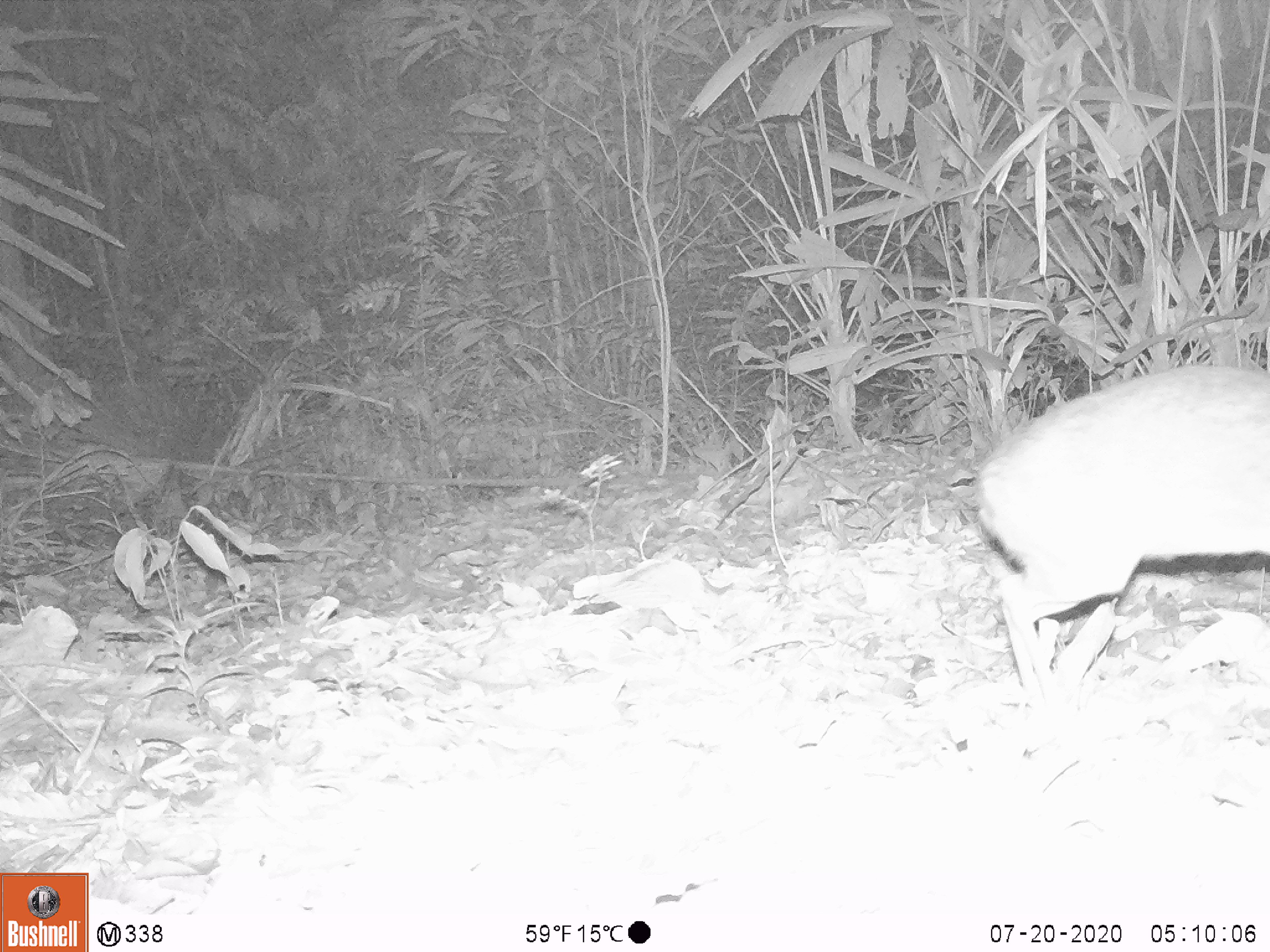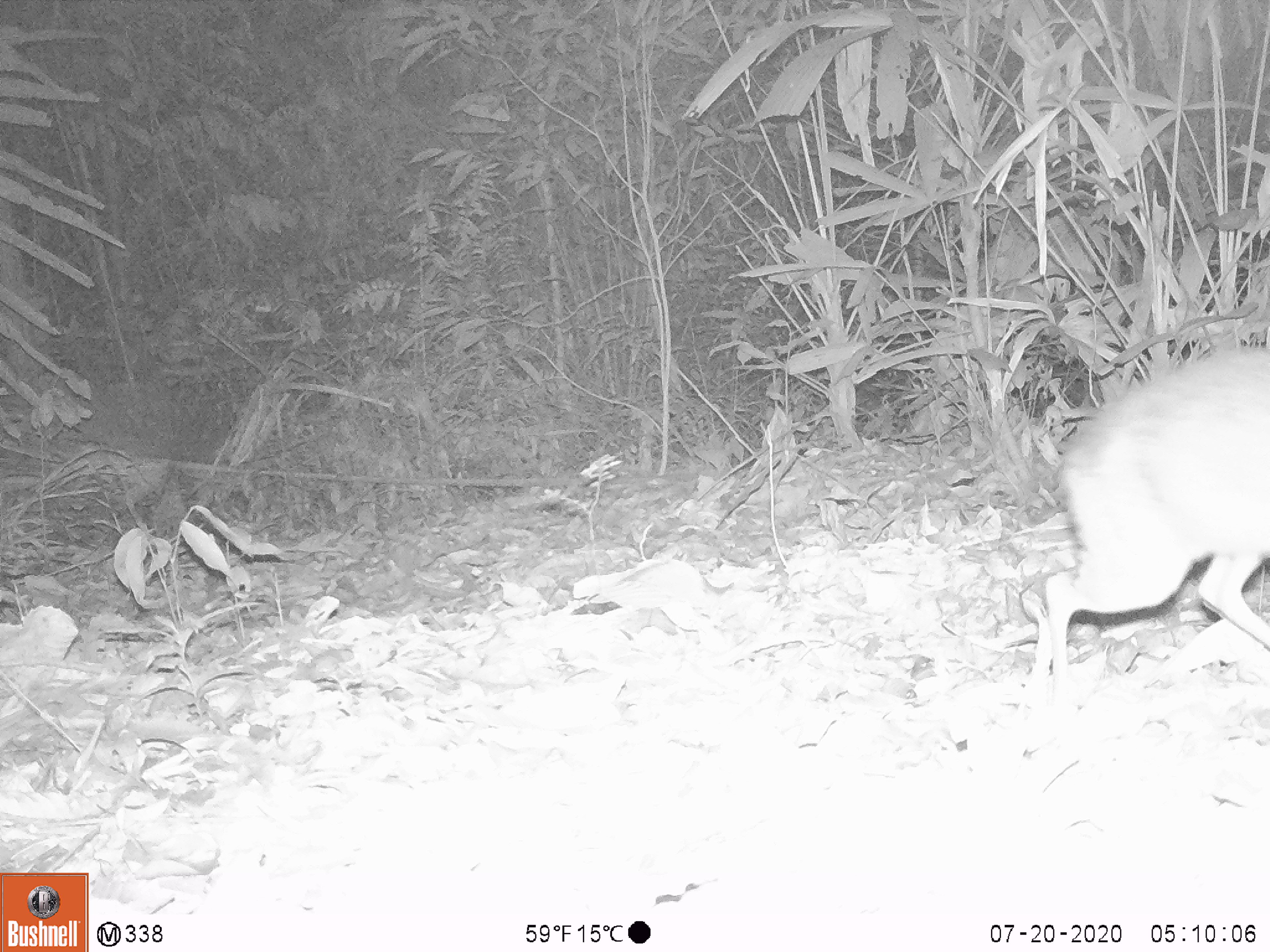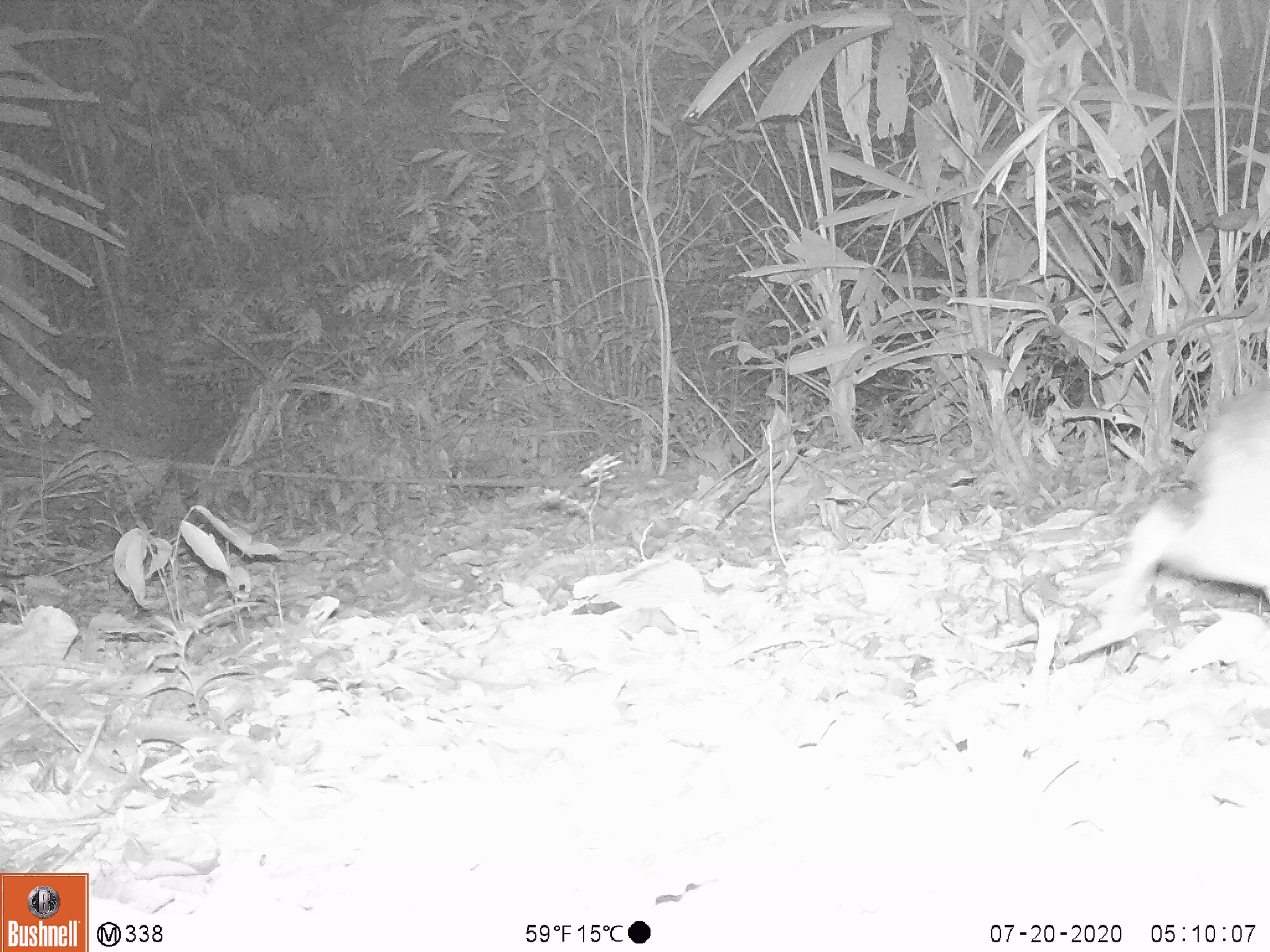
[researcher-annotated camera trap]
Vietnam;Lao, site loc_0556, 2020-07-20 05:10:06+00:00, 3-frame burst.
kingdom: Animalia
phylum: Chordata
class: Mammalia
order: Artiodactyla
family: Tragulidae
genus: Moschiola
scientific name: Moschiola meminna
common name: chevrotain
Chevrotain (Moschiola meminna). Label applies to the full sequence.